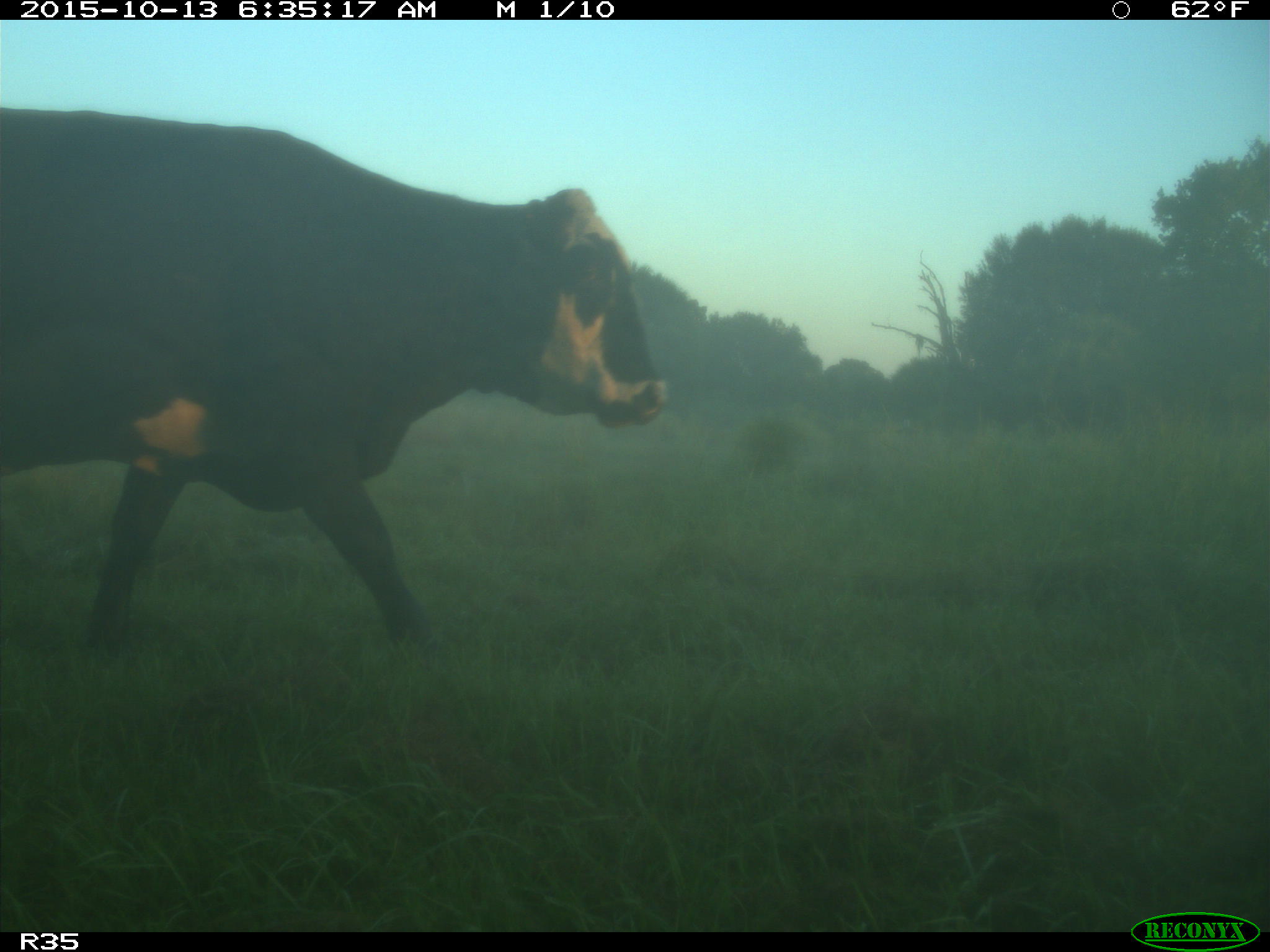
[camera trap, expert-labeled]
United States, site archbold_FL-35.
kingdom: Animalia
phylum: Chordata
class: Mammalia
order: Artiodactyla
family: Bovidae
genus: Bos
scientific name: Bos taurus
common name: domestic cow